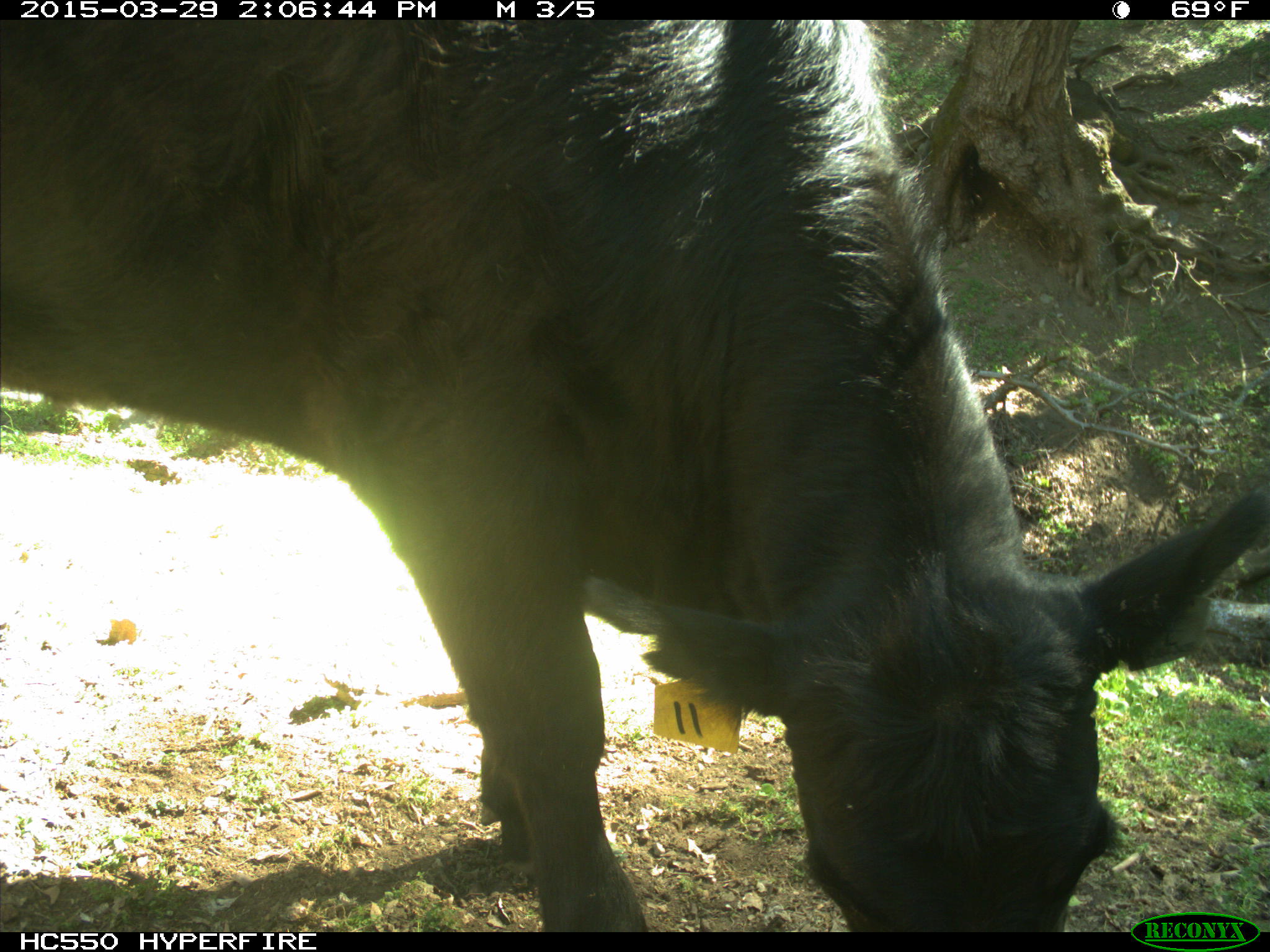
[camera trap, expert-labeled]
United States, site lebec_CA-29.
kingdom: Animalia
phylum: Chordata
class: Mammalia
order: Artiodactyla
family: Bovidae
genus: Bos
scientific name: Bos taurus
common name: domestic cow